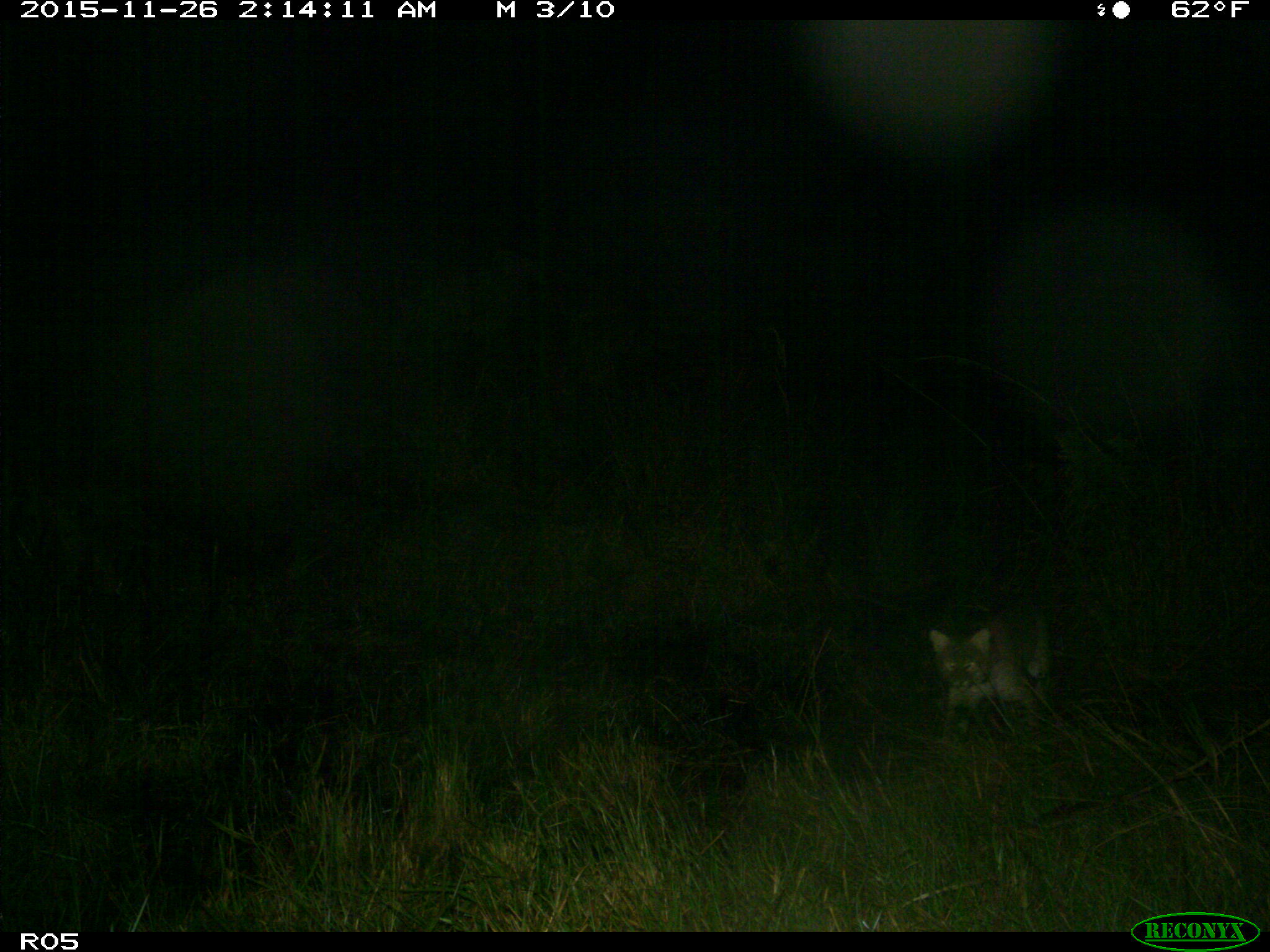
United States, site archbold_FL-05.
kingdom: Animalia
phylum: Chordata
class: Mammalia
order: Carnivora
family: Felidae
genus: Lynx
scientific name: Lynx rufus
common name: bobcat